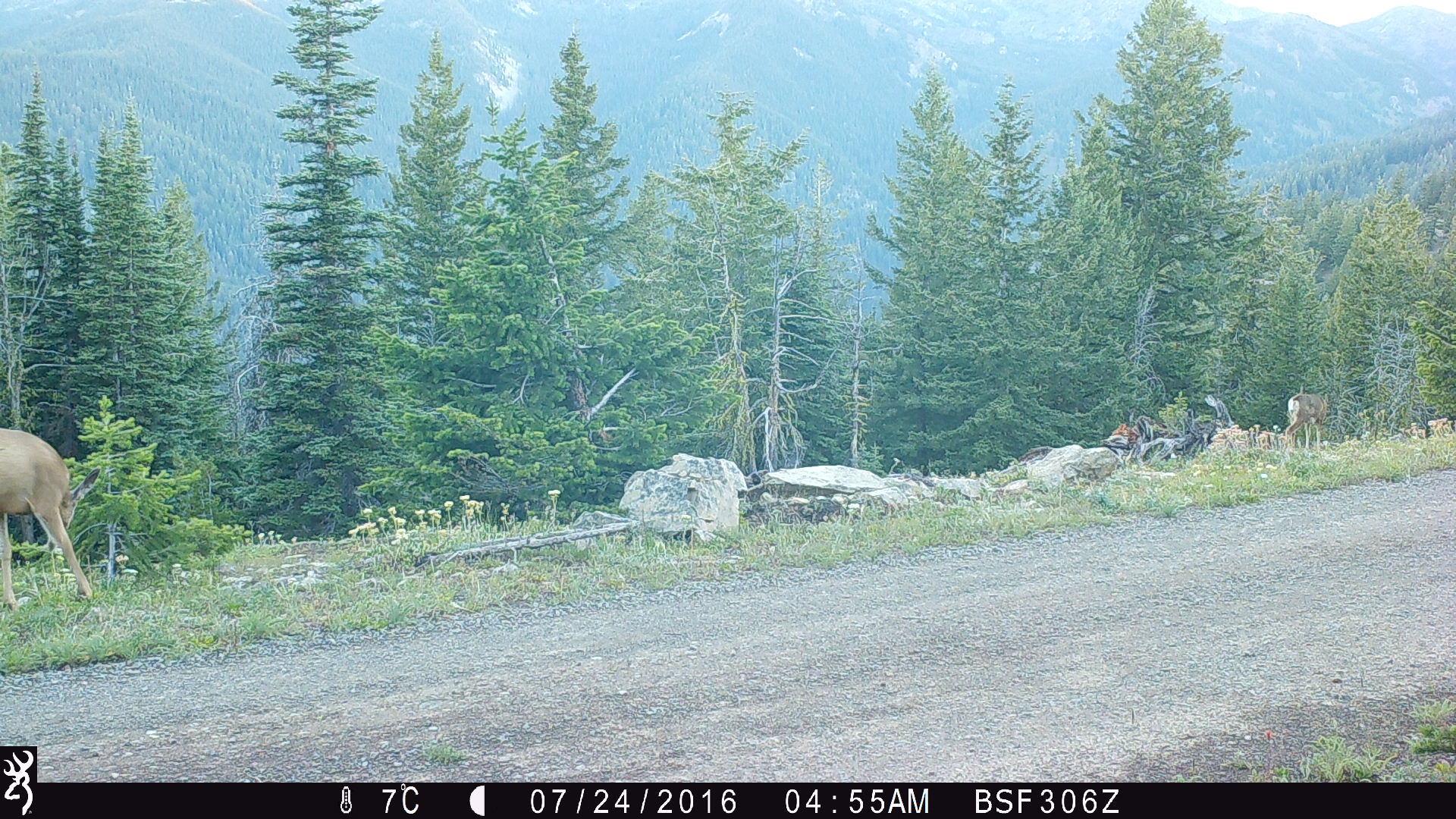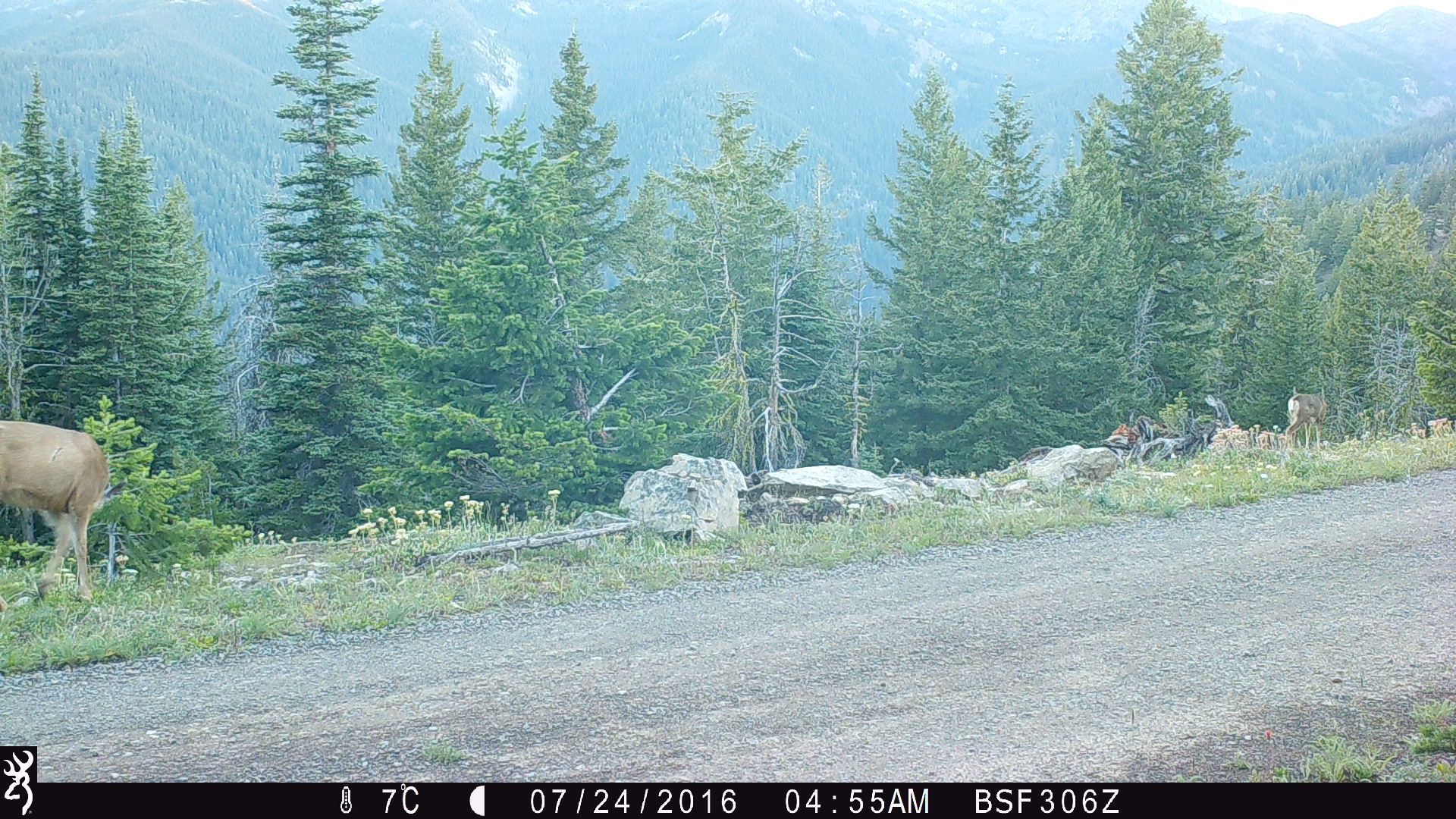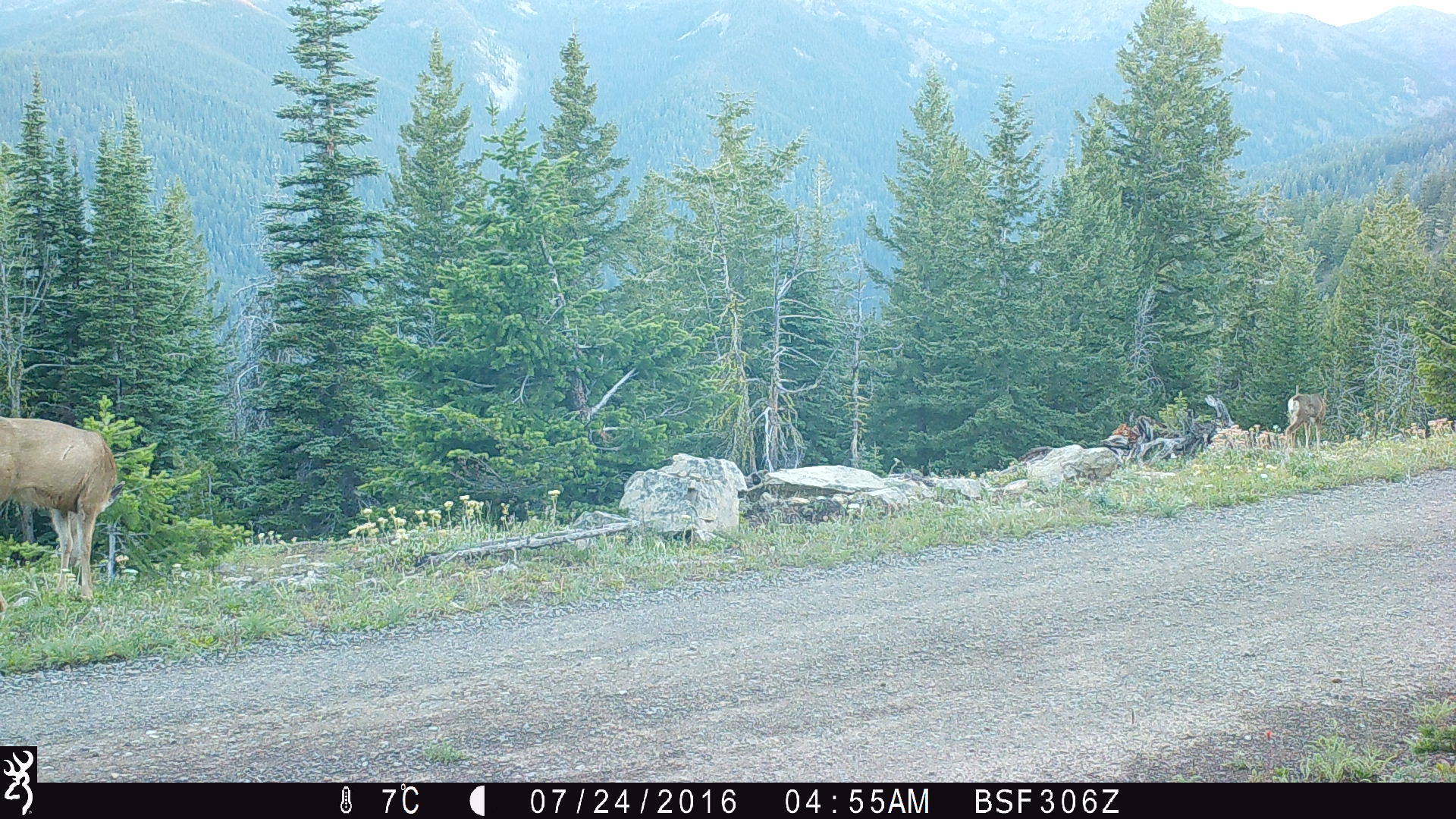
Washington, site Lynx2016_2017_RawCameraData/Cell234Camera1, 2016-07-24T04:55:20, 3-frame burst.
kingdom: Animalia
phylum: Chordata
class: Mammalia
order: Artiodactyla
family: Cervidae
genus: Odocoileus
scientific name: Odocoileus hemionus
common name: mule deer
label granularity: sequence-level